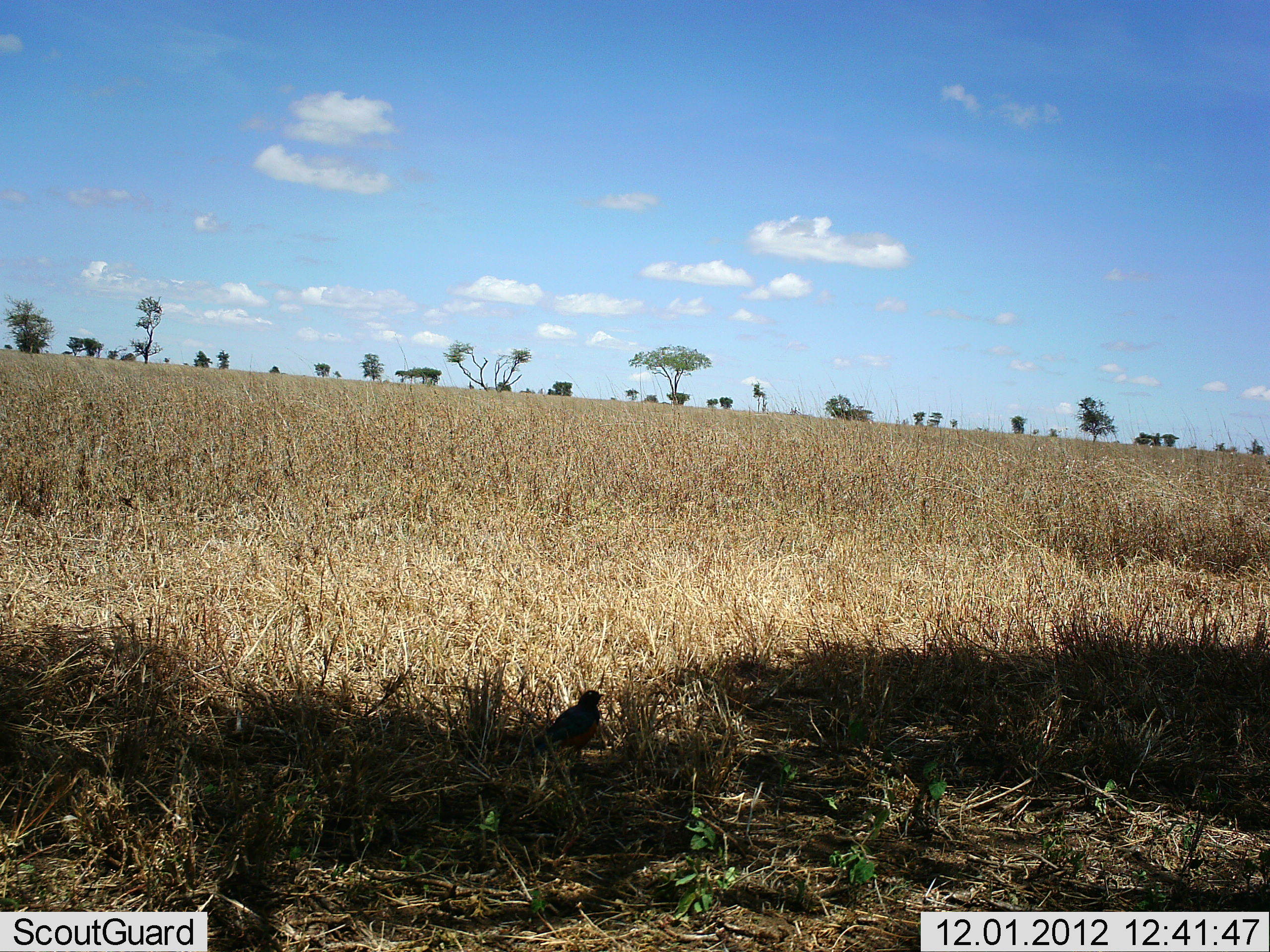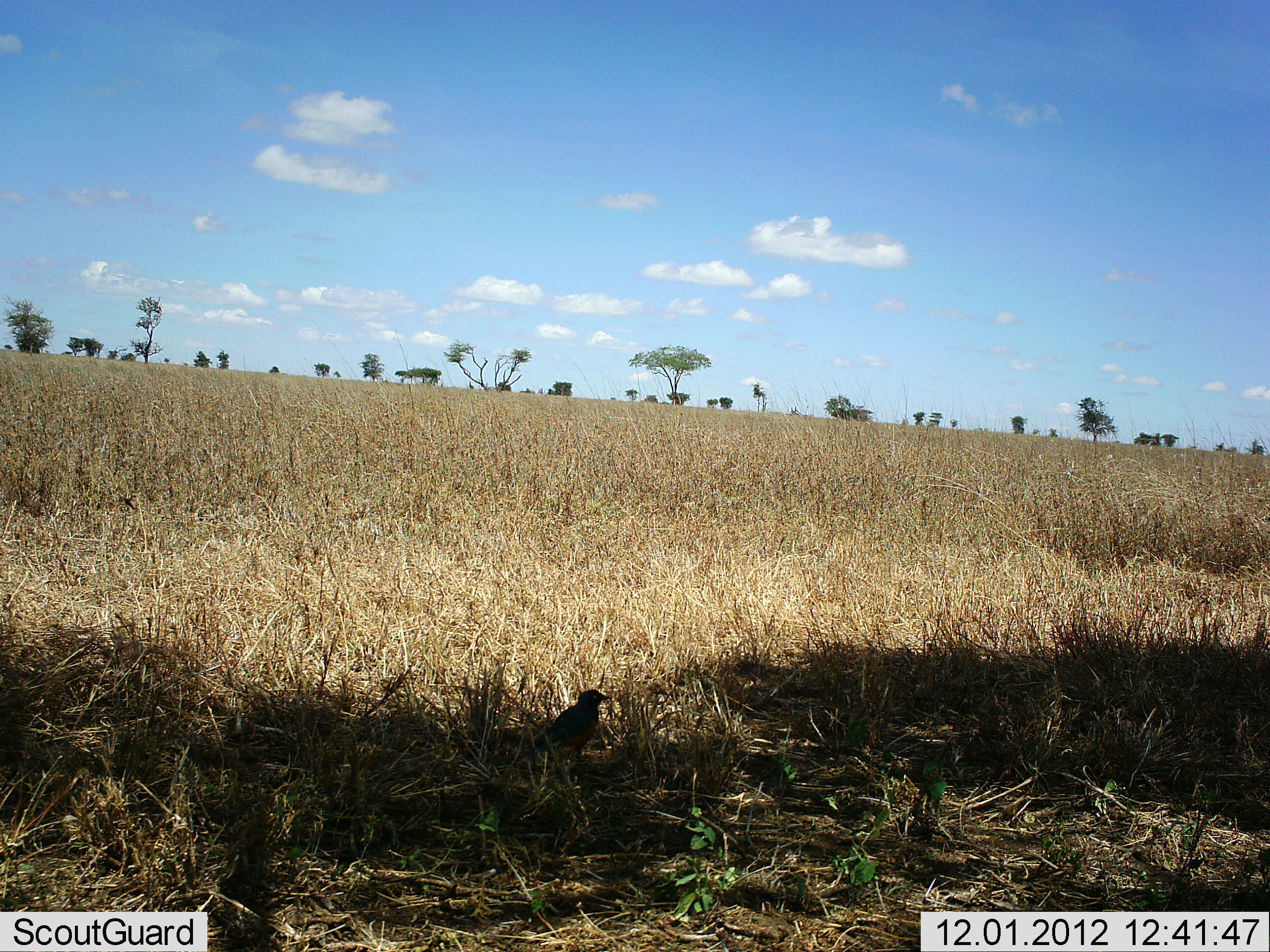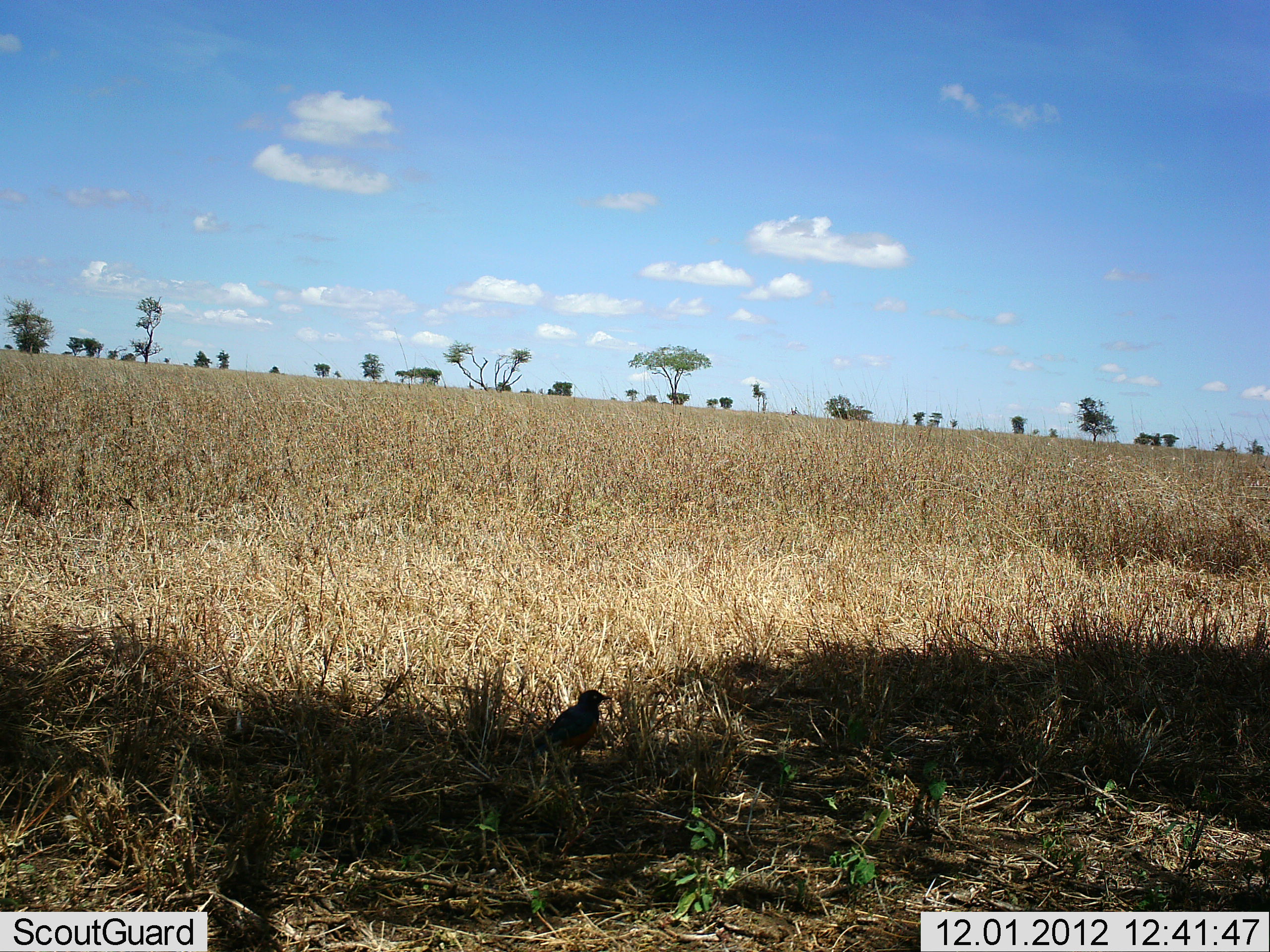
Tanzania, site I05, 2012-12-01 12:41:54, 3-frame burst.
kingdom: Animalia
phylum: Chordata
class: Aves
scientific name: Aves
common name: bird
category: otherbird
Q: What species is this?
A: Otherbird (bird) (Aves).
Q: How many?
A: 1.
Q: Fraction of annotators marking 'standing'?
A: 86%.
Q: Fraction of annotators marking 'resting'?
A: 14%.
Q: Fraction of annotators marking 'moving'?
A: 5%.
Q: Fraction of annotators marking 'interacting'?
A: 0%.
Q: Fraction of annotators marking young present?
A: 0%.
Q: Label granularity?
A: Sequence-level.